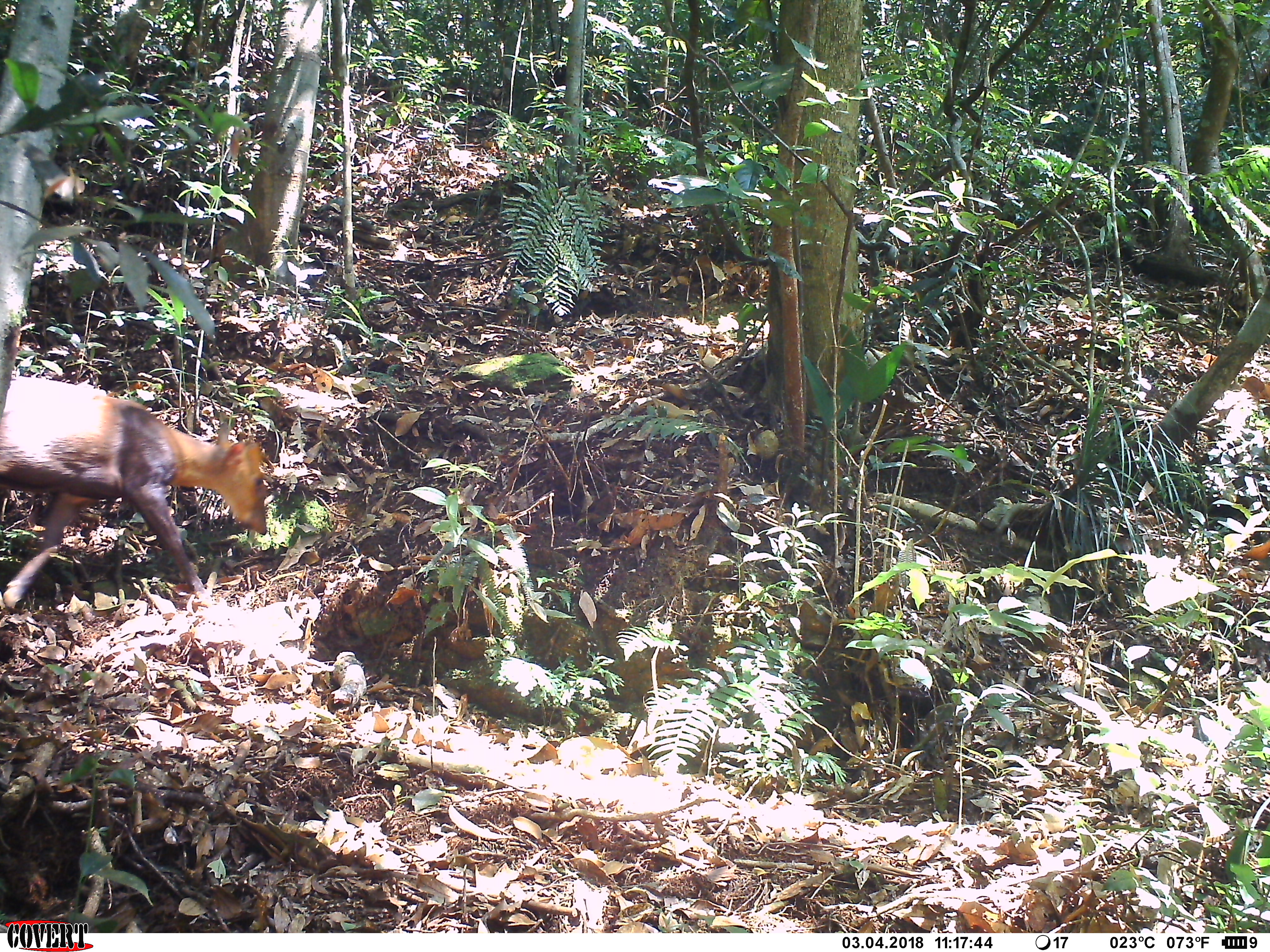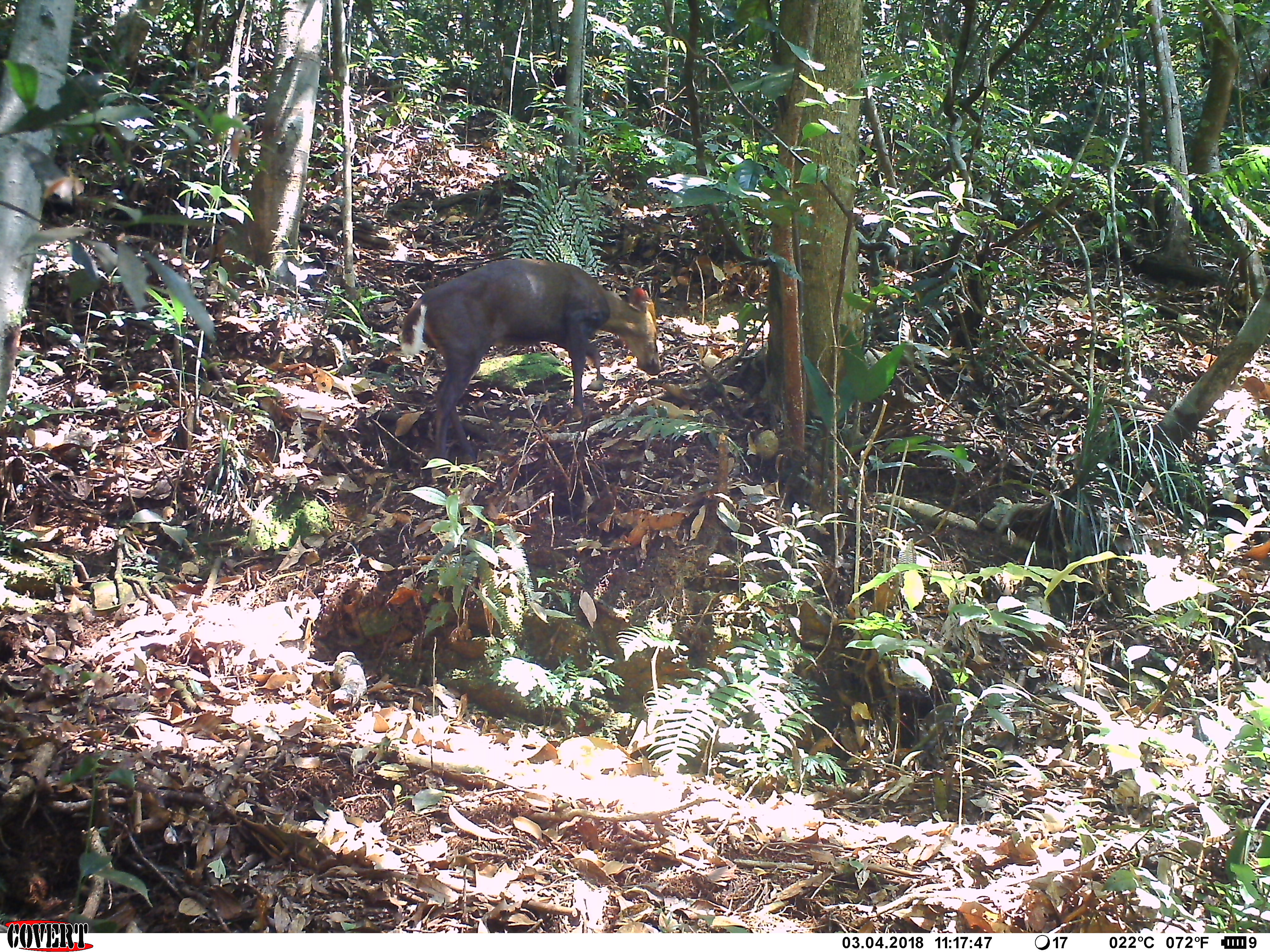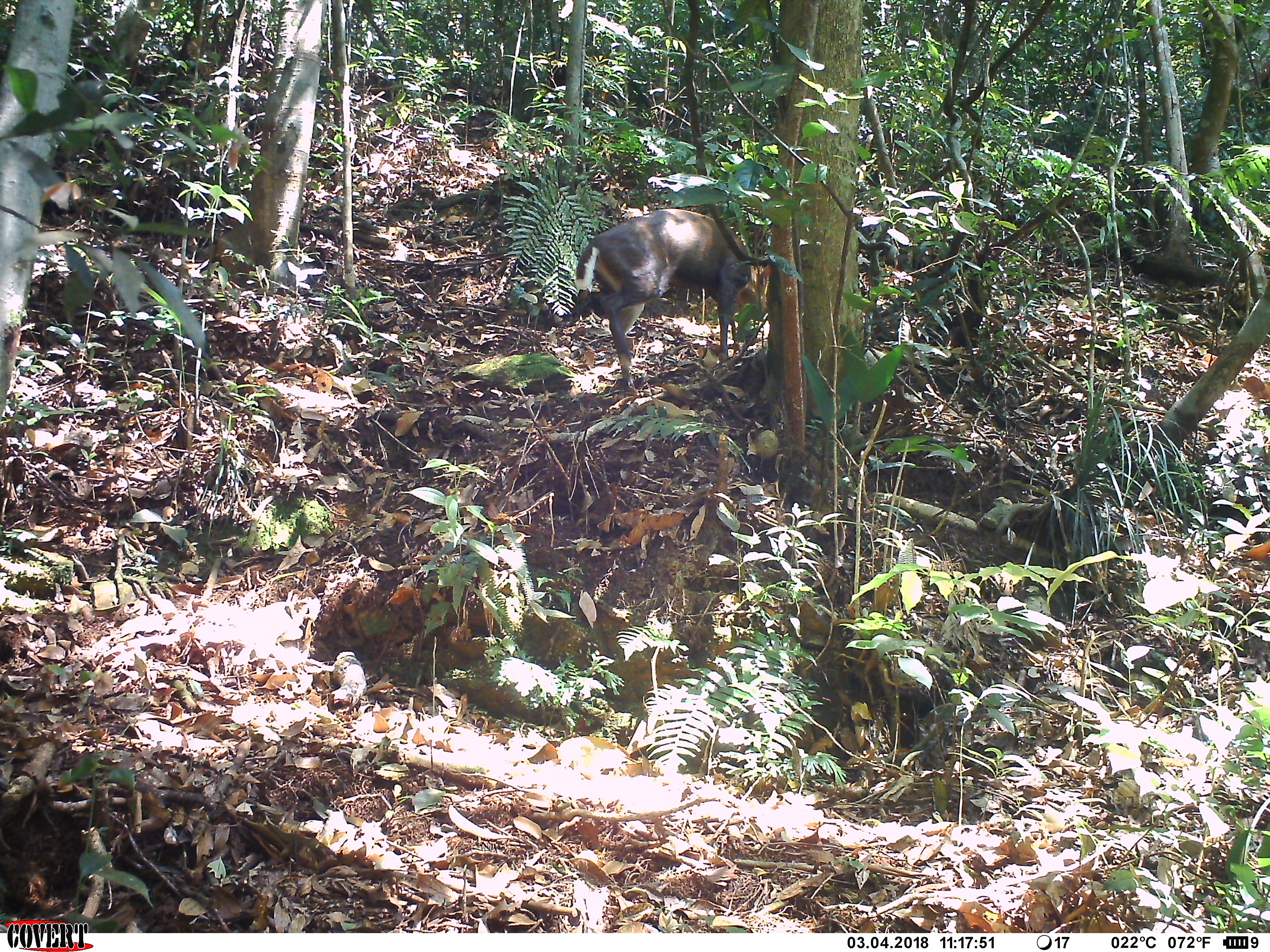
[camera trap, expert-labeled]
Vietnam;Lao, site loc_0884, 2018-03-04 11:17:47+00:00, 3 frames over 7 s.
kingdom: Animalia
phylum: Chordata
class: Mammalia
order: Artiodactyla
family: Cervidae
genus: Muntiacus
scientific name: Muntiacus rooseveltorum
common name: roosevelt's muntjac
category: roosevelts muntjac group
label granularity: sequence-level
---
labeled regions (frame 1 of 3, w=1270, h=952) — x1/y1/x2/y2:
roosevelts muntjac group: 0/371/268/605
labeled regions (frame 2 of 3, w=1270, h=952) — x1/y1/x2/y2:
roosevelts muntjac group: 398/255/664/469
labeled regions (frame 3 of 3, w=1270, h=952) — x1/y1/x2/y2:
roosevelts muntjac group: 572/208/770/395